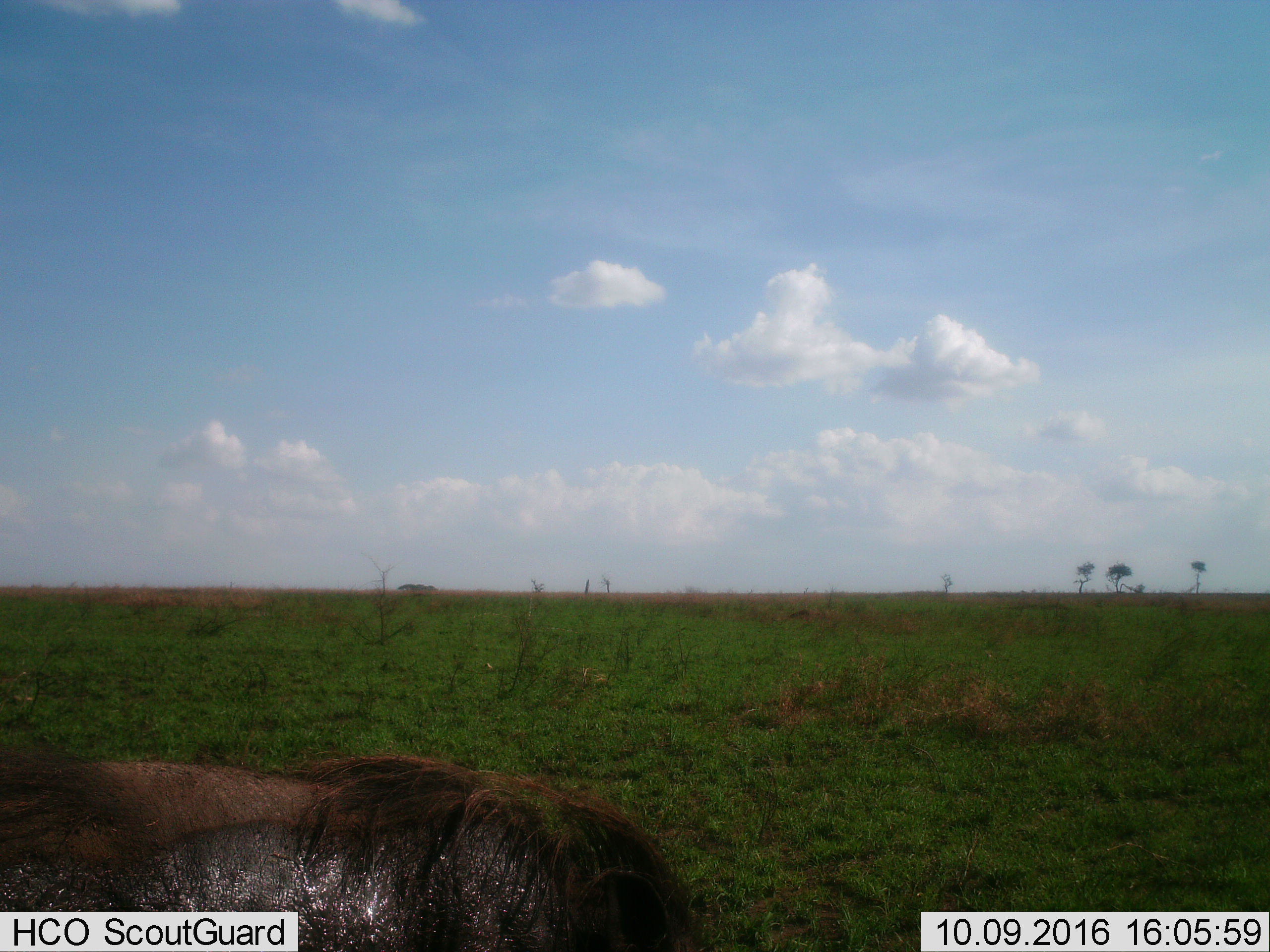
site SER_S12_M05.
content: unidentified animal